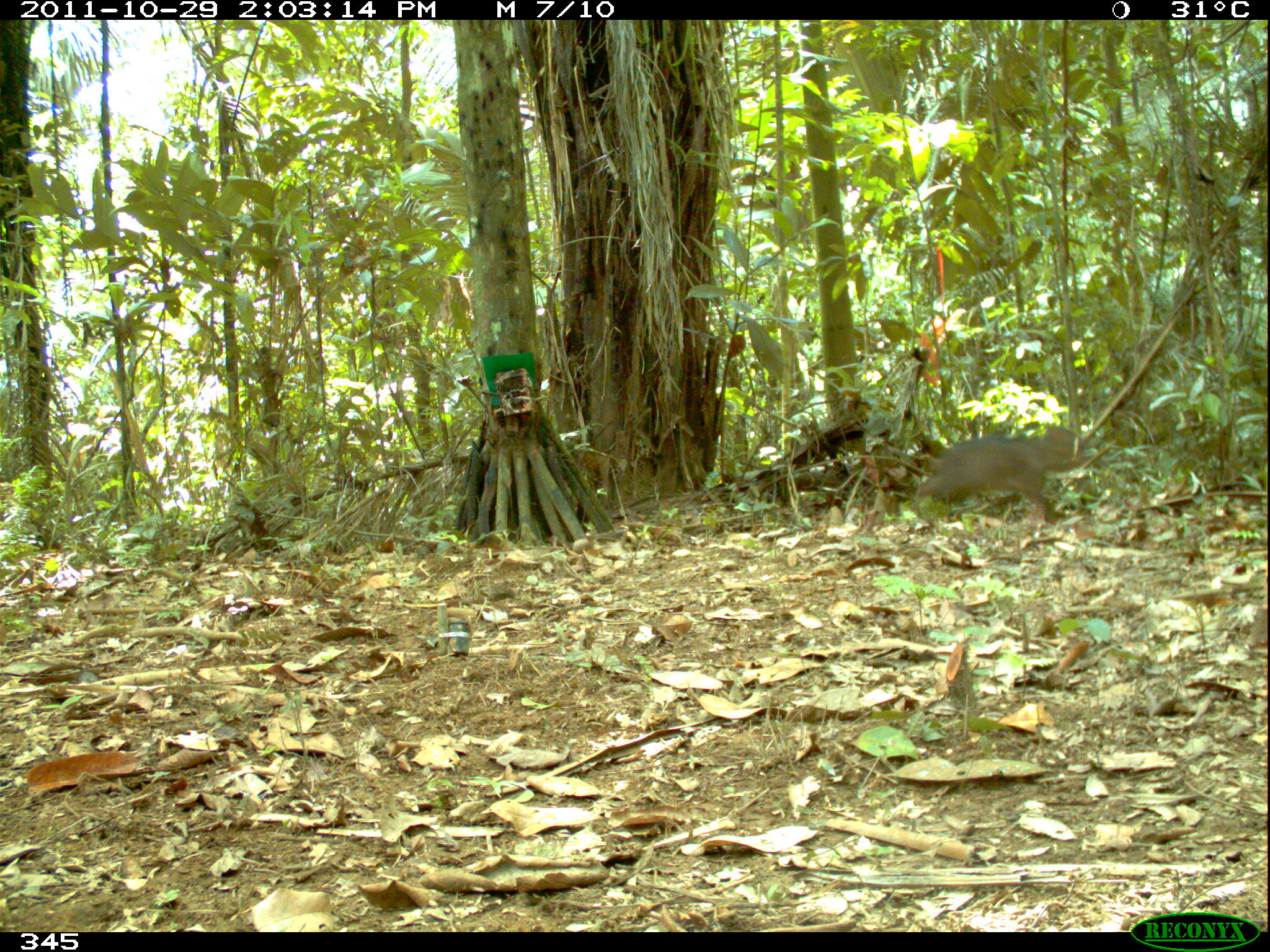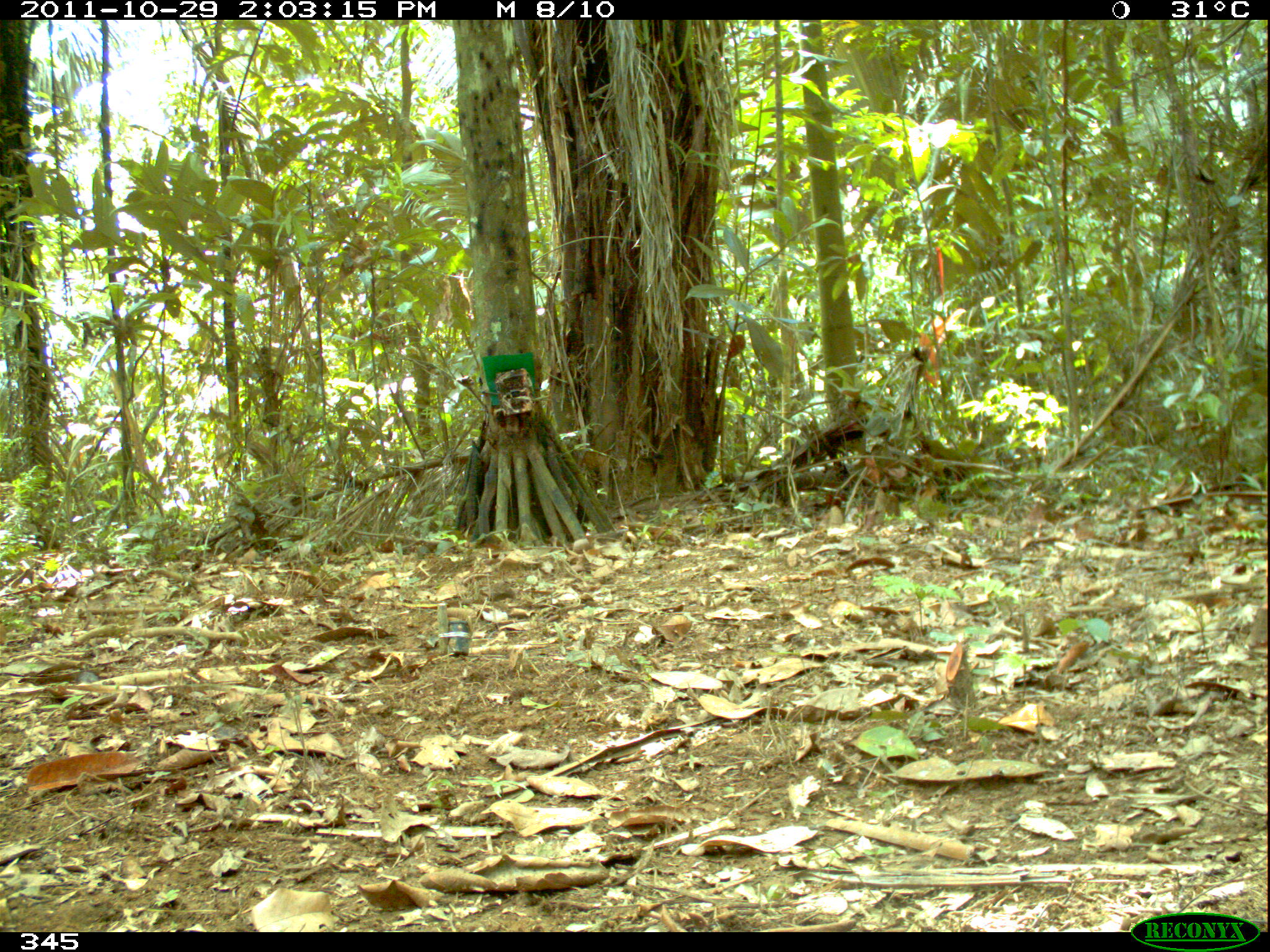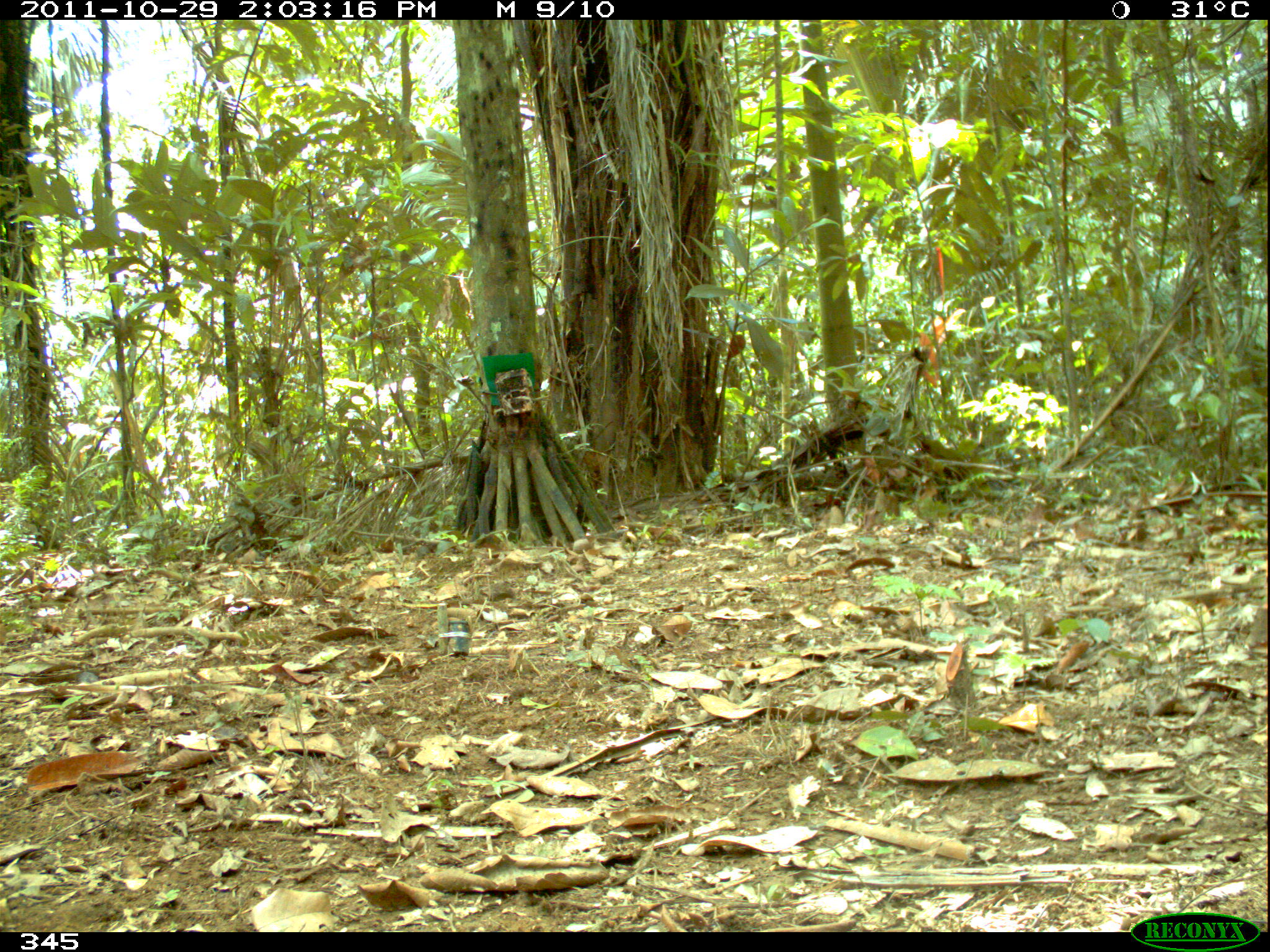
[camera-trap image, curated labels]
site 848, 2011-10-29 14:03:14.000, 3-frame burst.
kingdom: Animalia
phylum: Chordata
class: Mammalia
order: Artiodactyla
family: Tayassuidae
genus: Tayassu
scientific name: Tayassu pecari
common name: white-lipped peccary